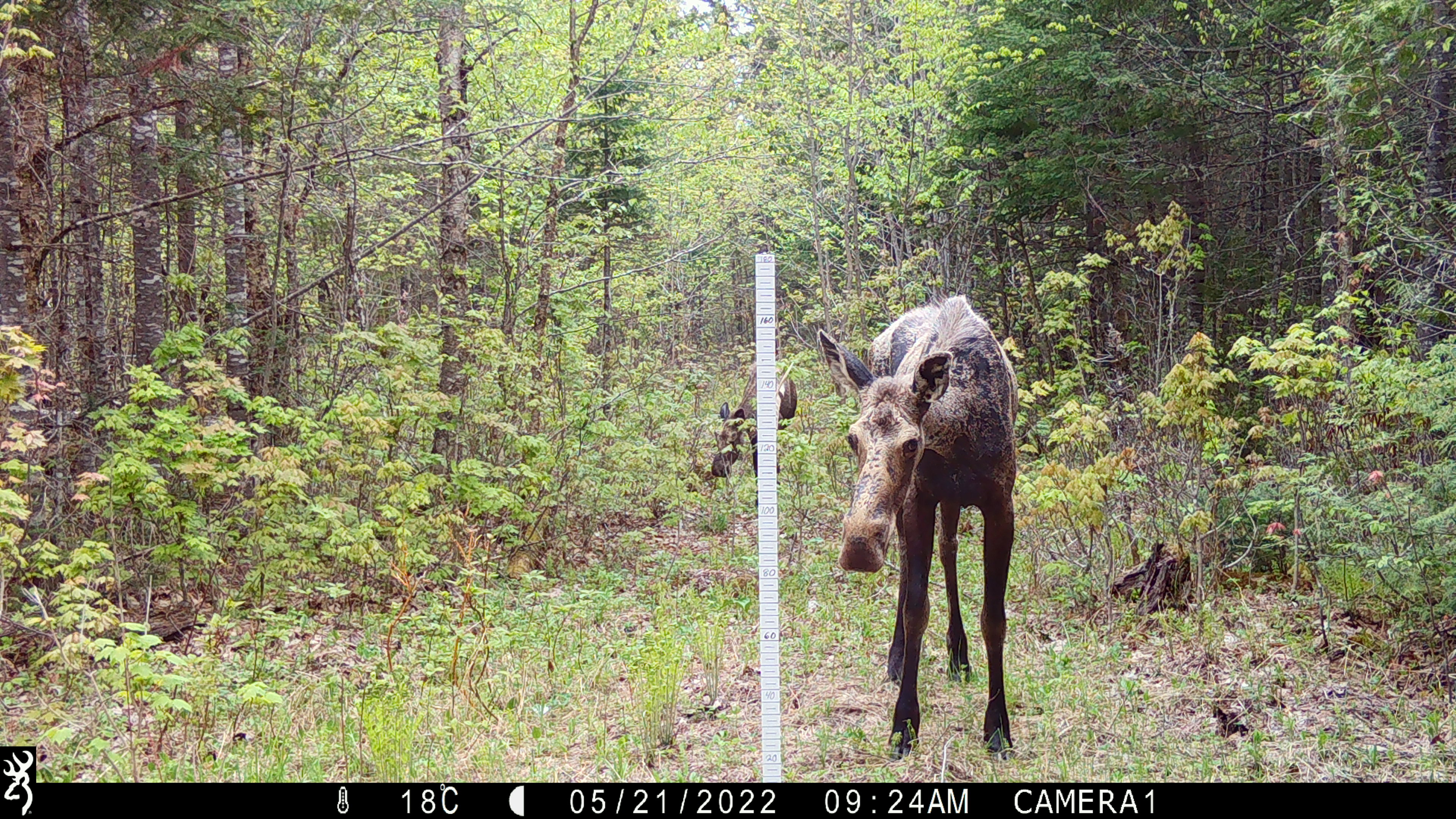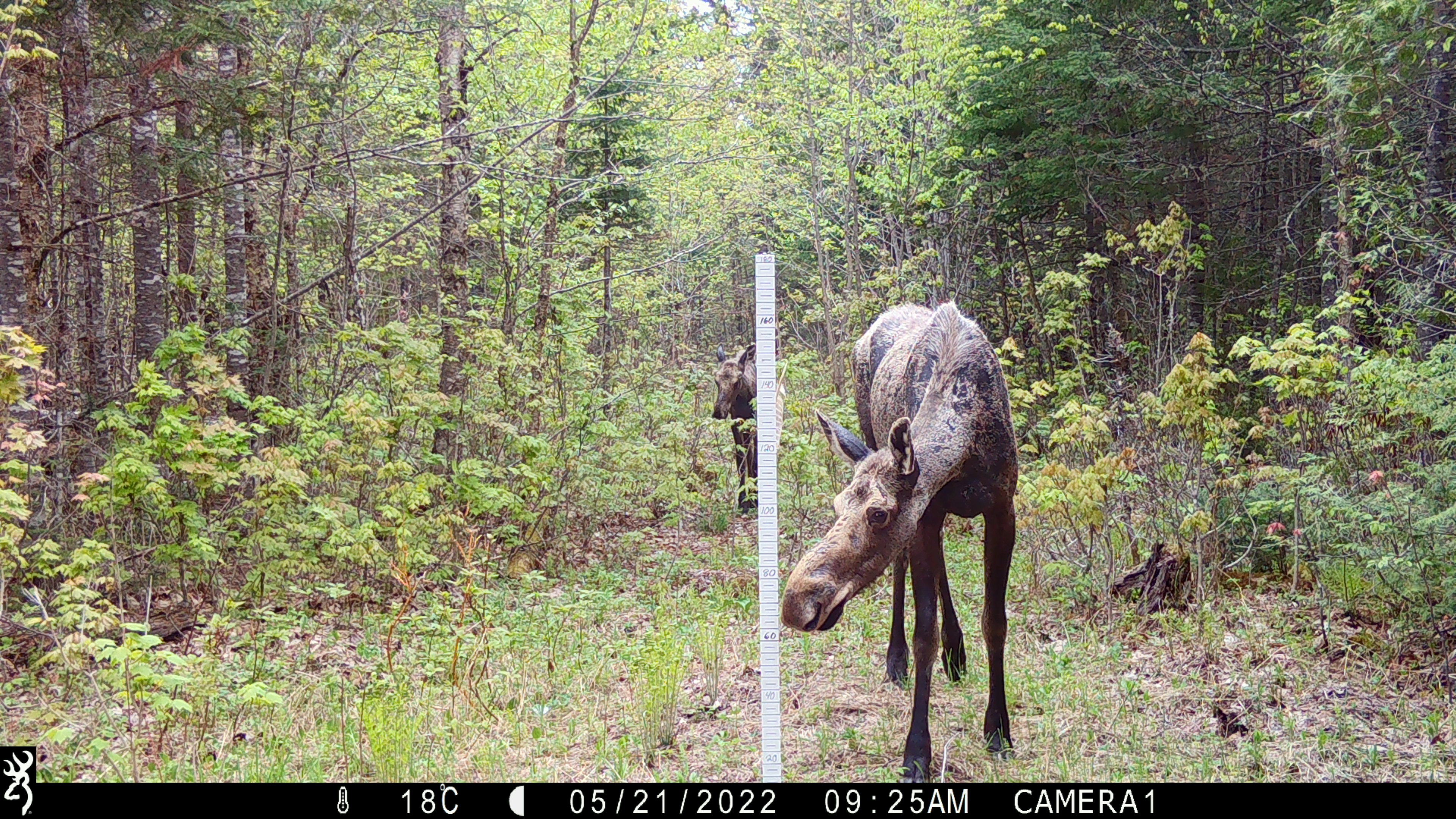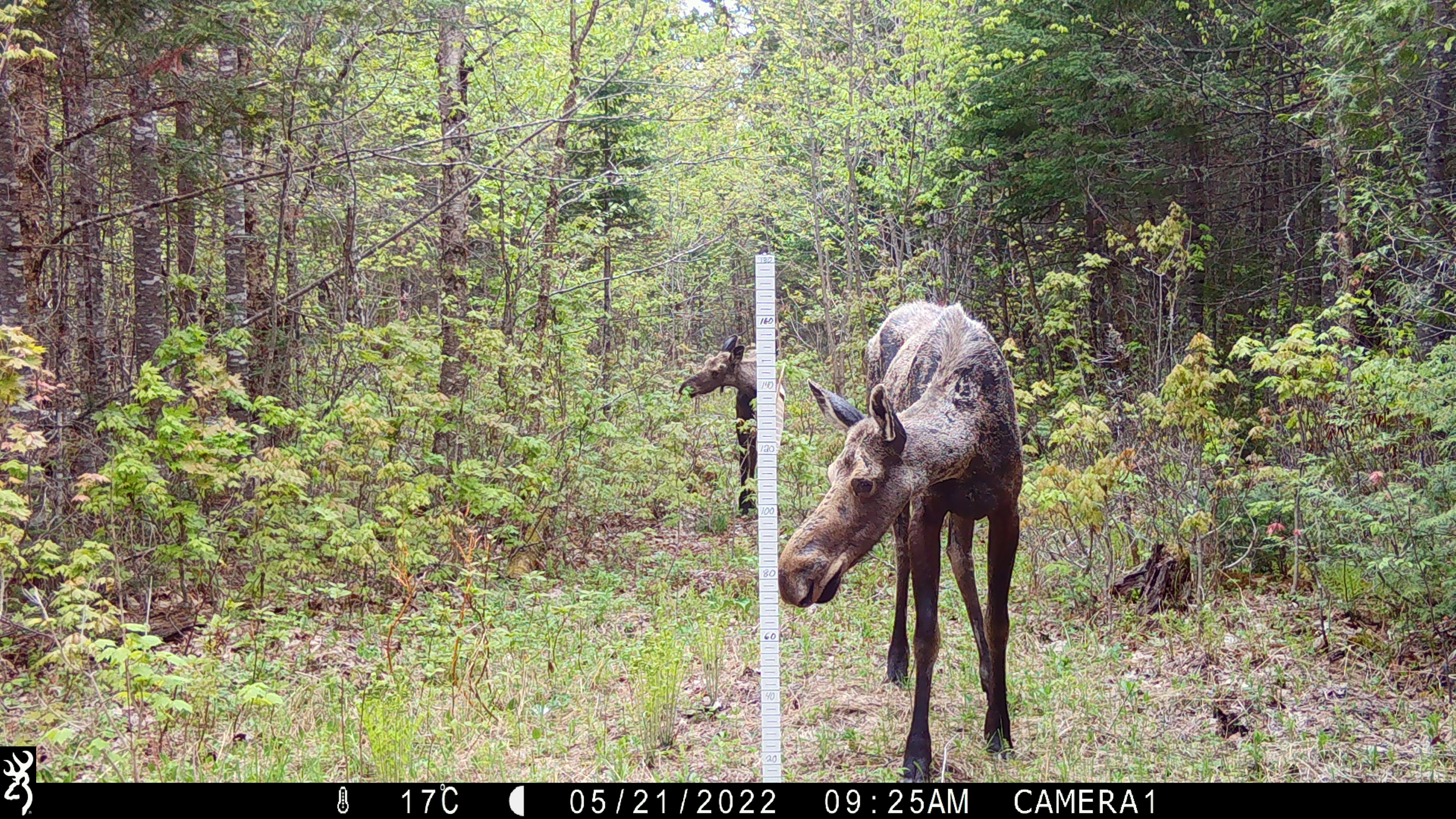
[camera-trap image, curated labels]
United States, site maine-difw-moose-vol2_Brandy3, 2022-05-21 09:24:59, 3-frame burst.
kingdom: Animalia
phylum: Chordata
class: Mammalia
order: Artiodactyla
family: Cervidae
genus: Alces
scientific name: Alces alces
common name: moose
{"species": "moose (Alces alces)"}